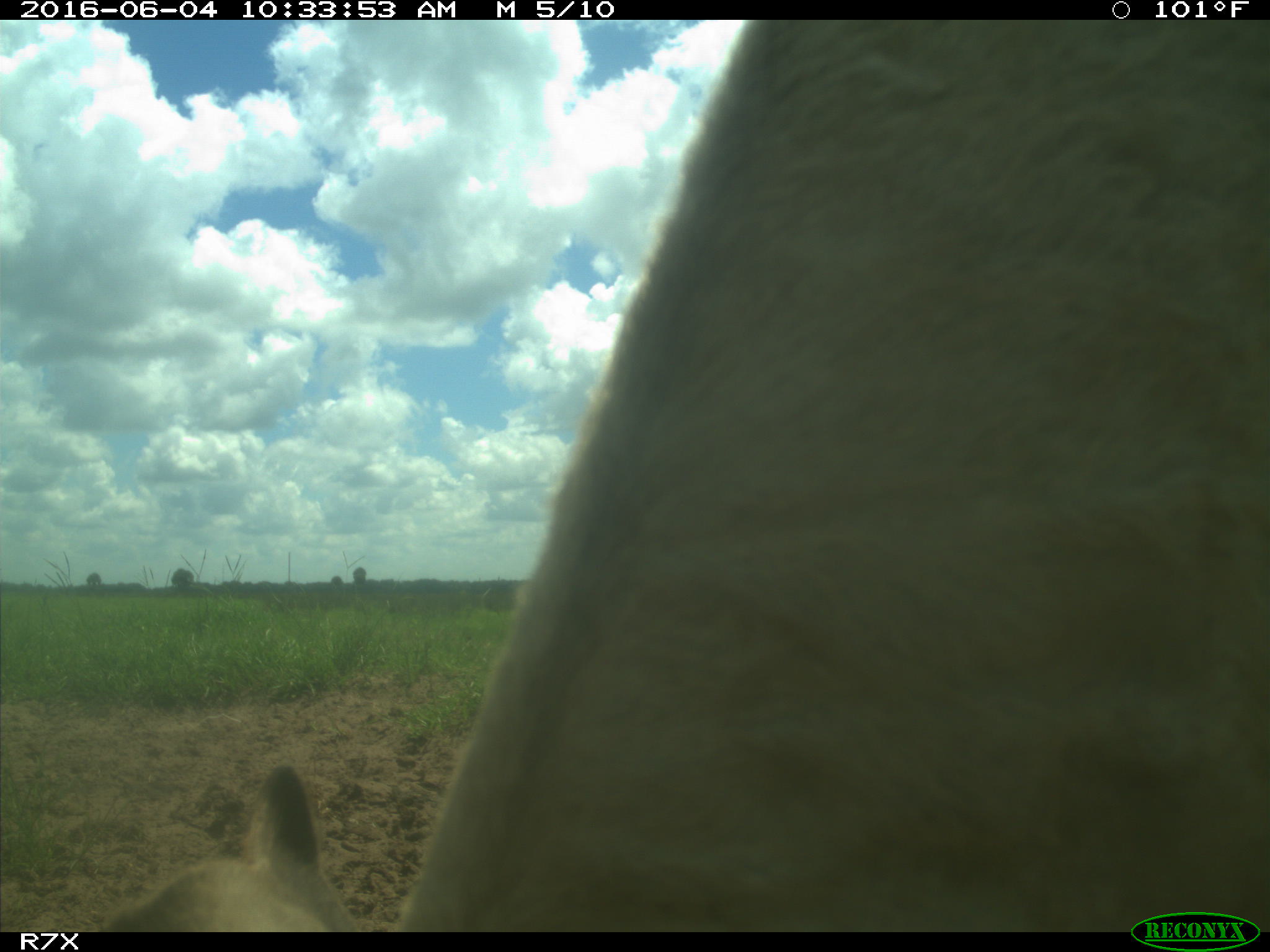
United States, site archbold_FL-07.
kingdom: Animalia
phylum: Chordata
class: Mammalia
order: Artiodactyla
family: Bovidae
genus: Bos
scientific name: Bos taurus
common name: domestic cow